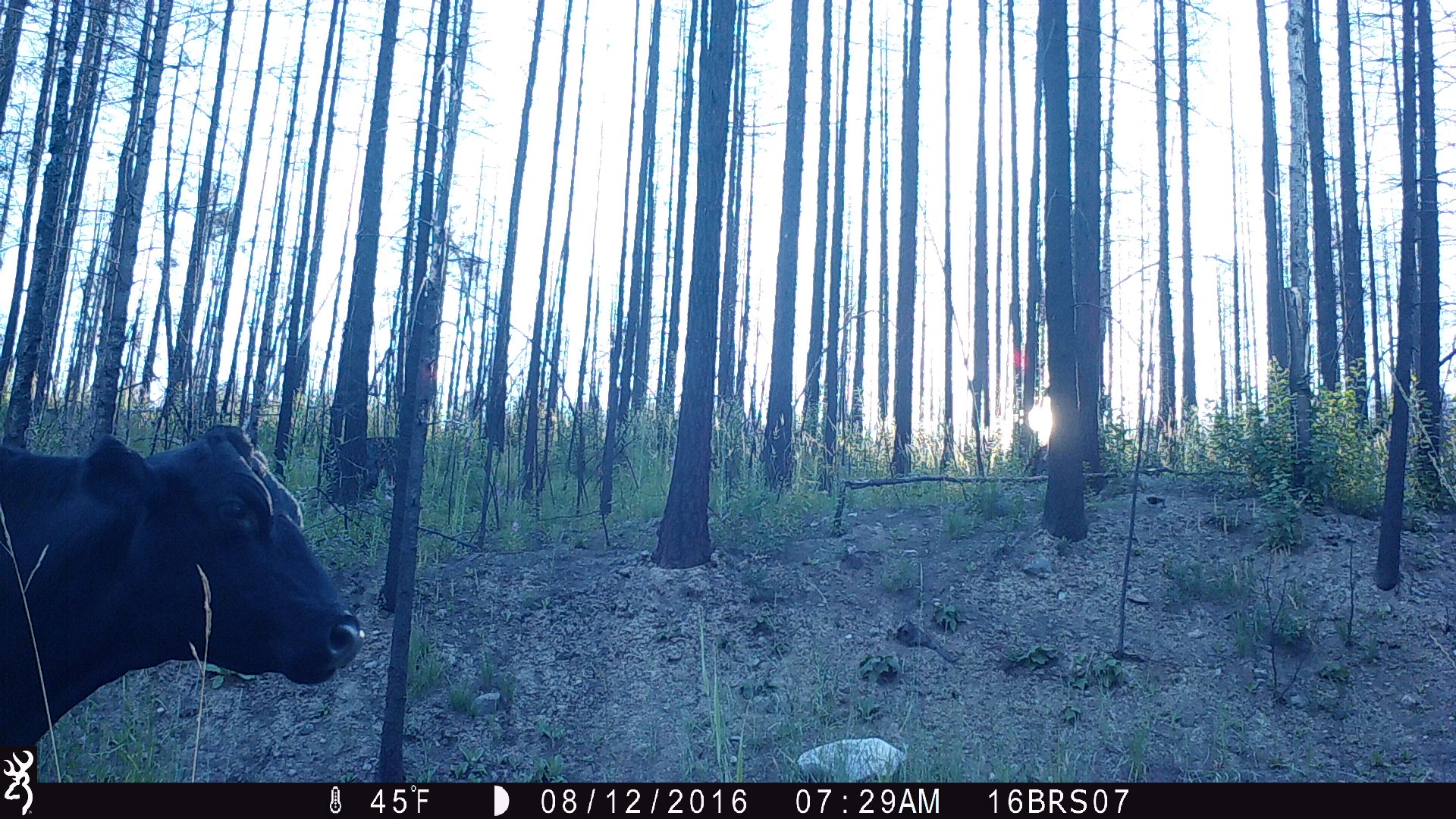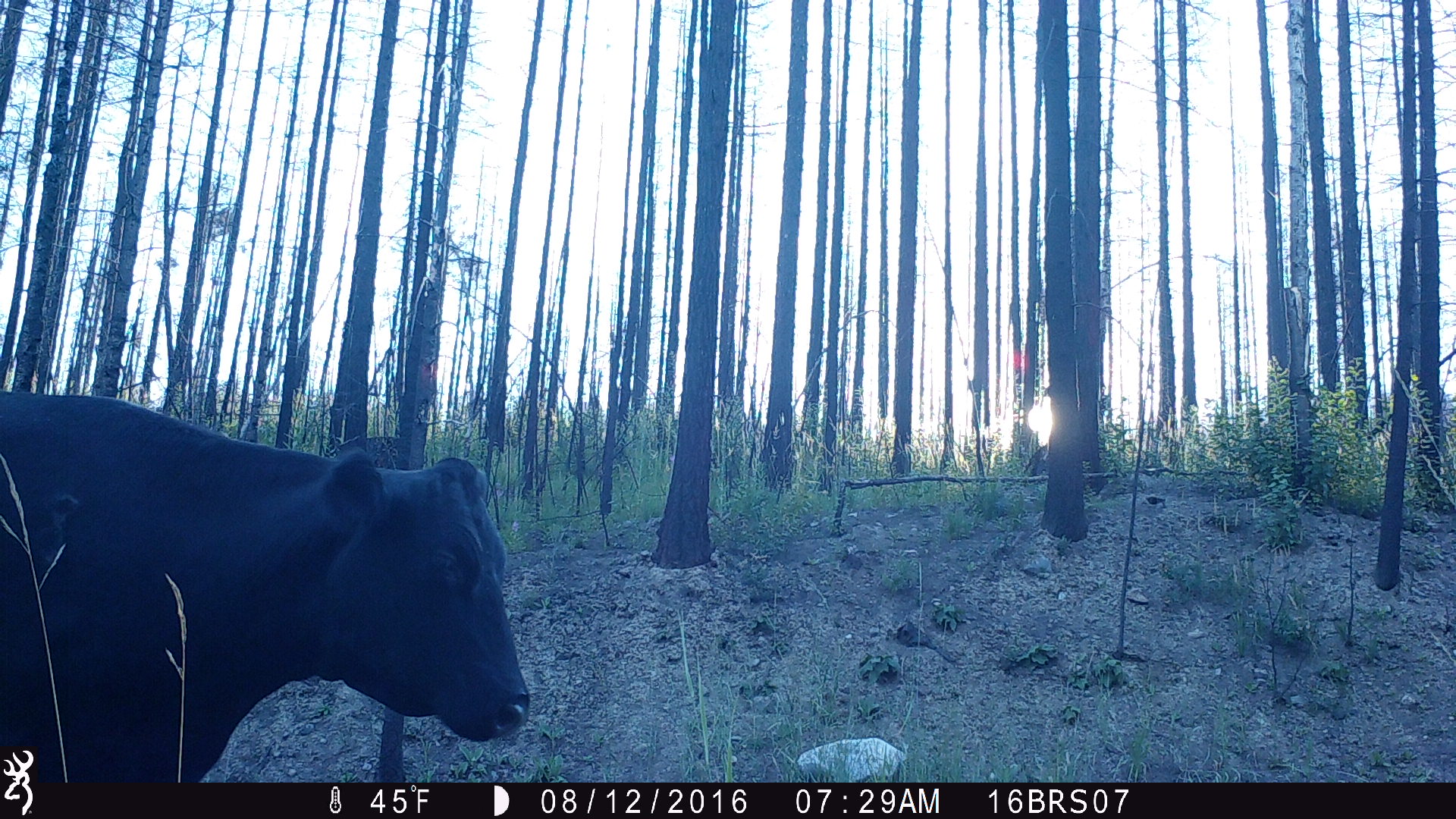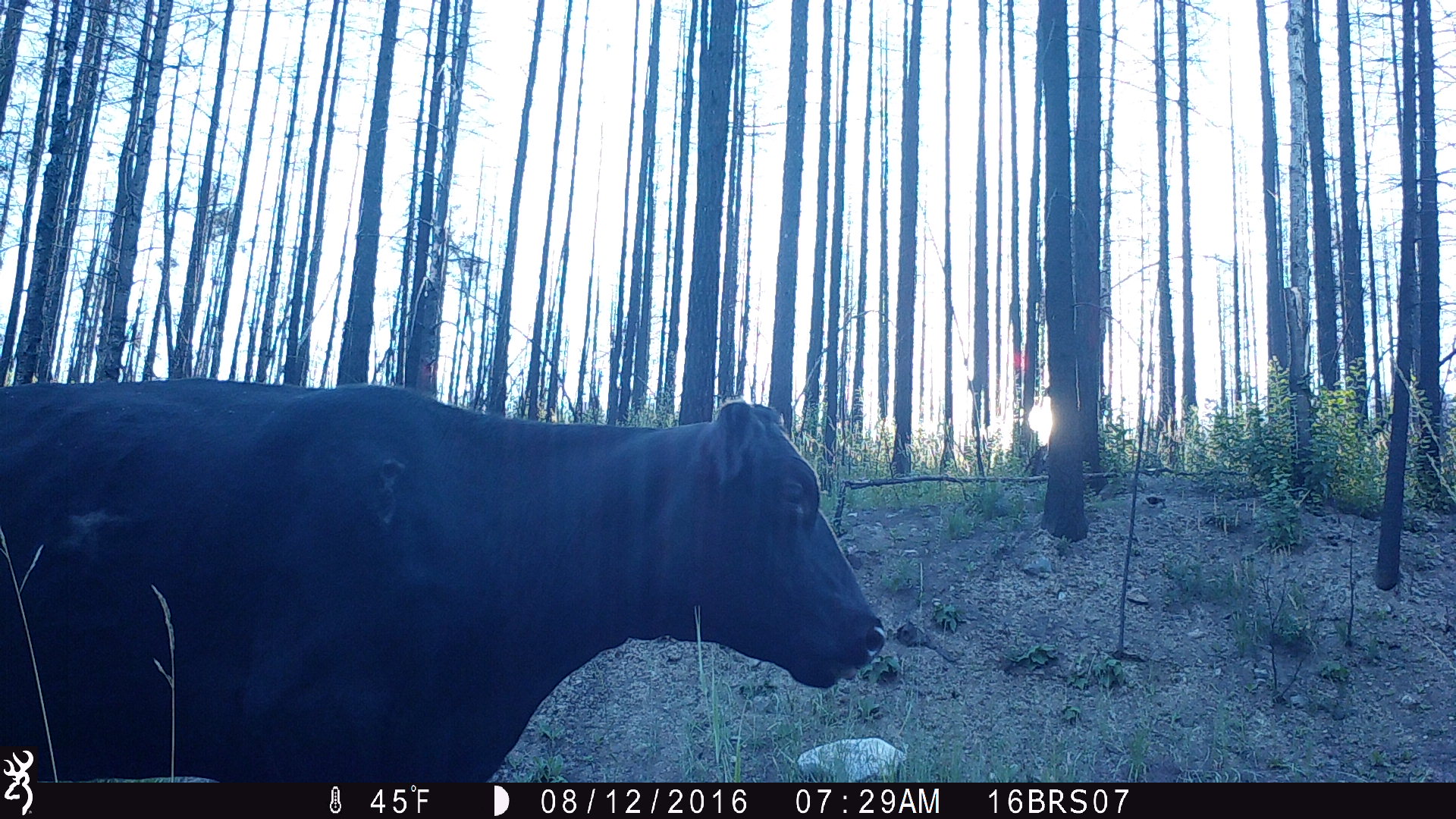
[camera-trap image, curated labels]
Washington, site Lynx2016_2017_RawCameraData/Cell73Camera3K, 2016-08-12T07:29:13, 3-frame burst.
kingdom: Animalia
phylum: Chordata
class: Mammalia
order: Artiodactyla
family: Bovidae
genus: Bos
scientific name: Bos taurus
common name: domestic cattle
Domestic cattle (Bos taurus). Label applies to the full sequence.